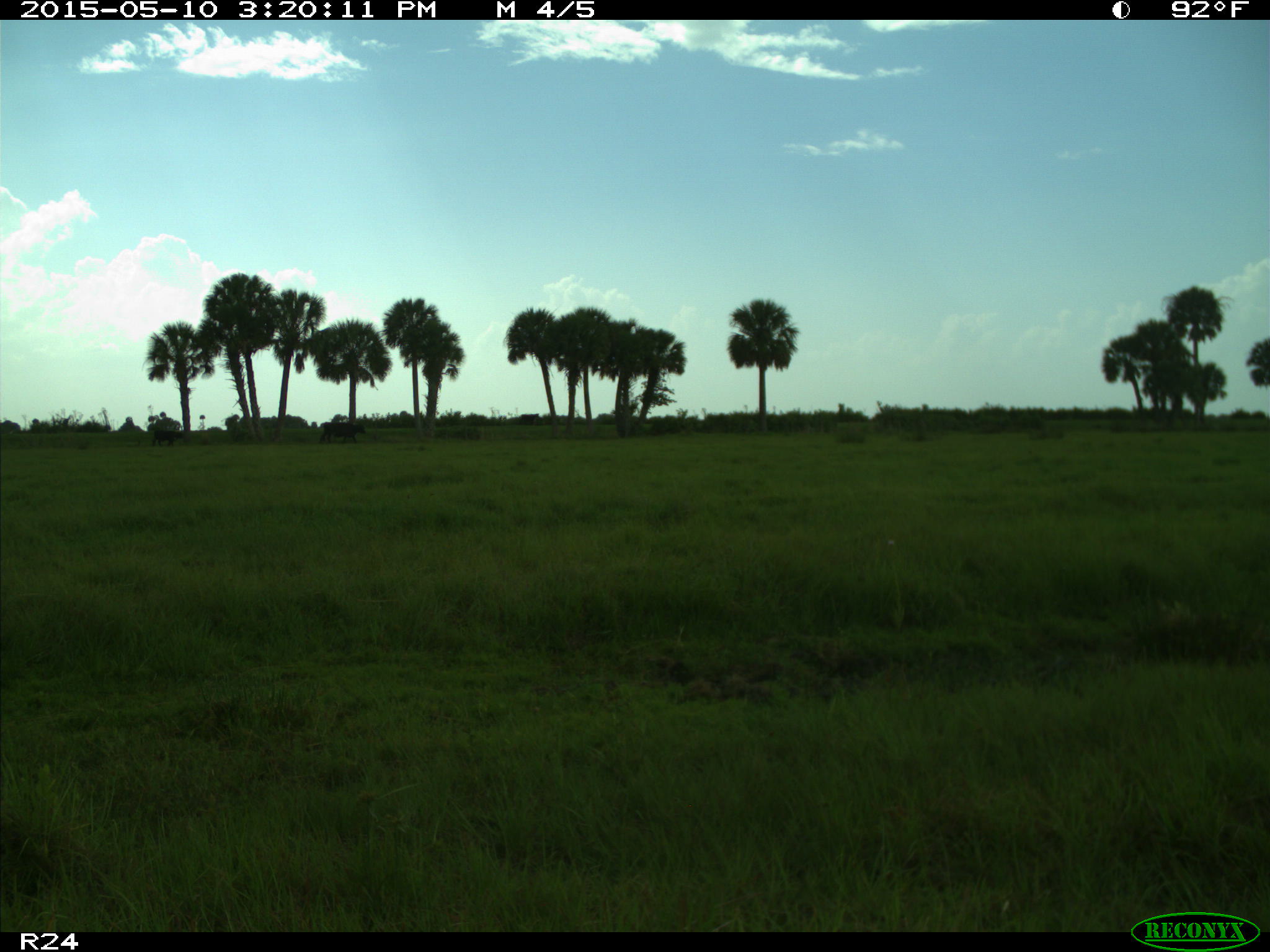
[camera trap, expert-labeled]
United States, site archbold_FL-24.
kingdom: Animalia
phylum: Chordata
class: Mammalia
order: Artiodactyla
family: Bovidae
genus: Bos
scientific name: Bos taurus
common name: domestic cow